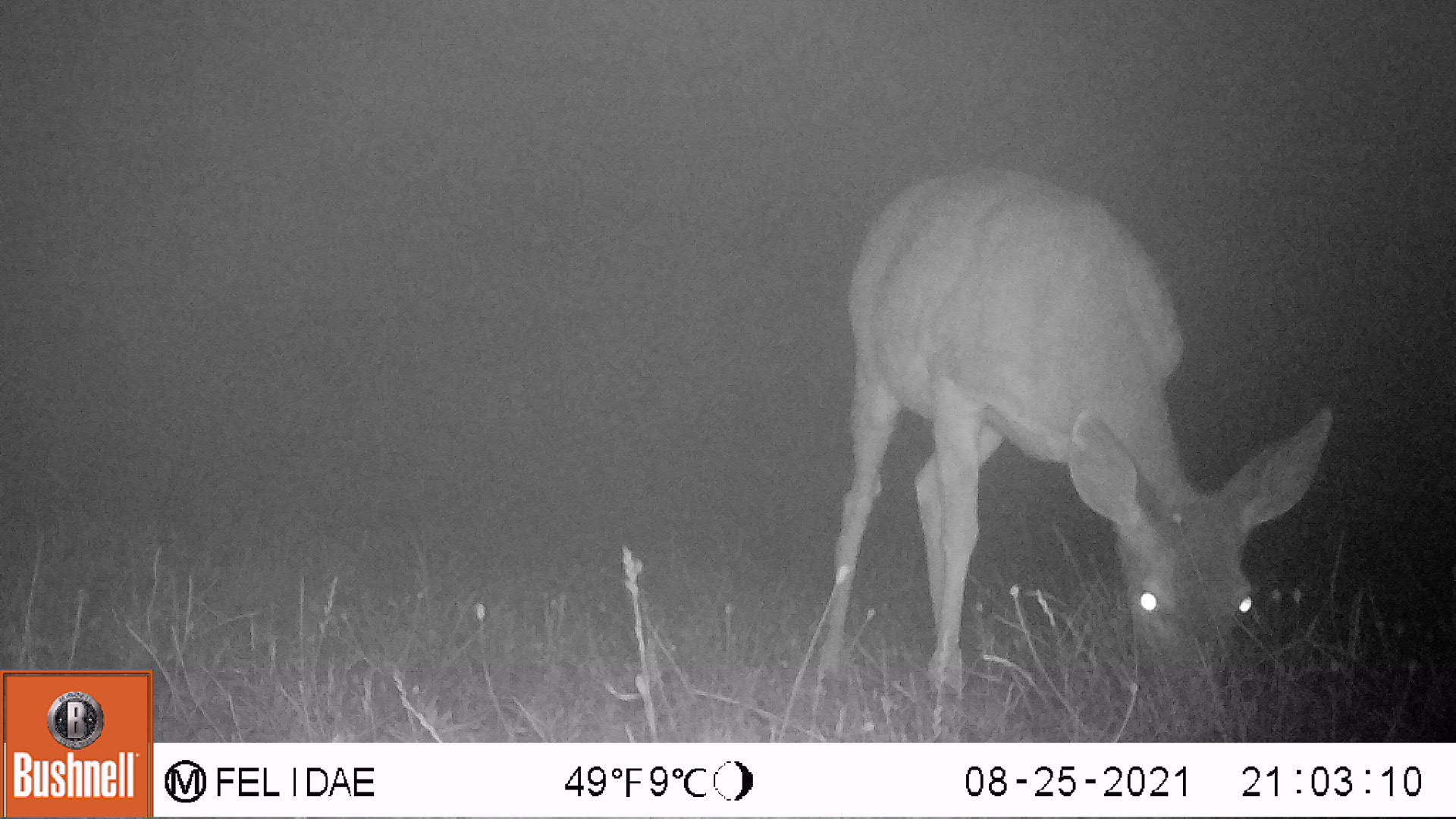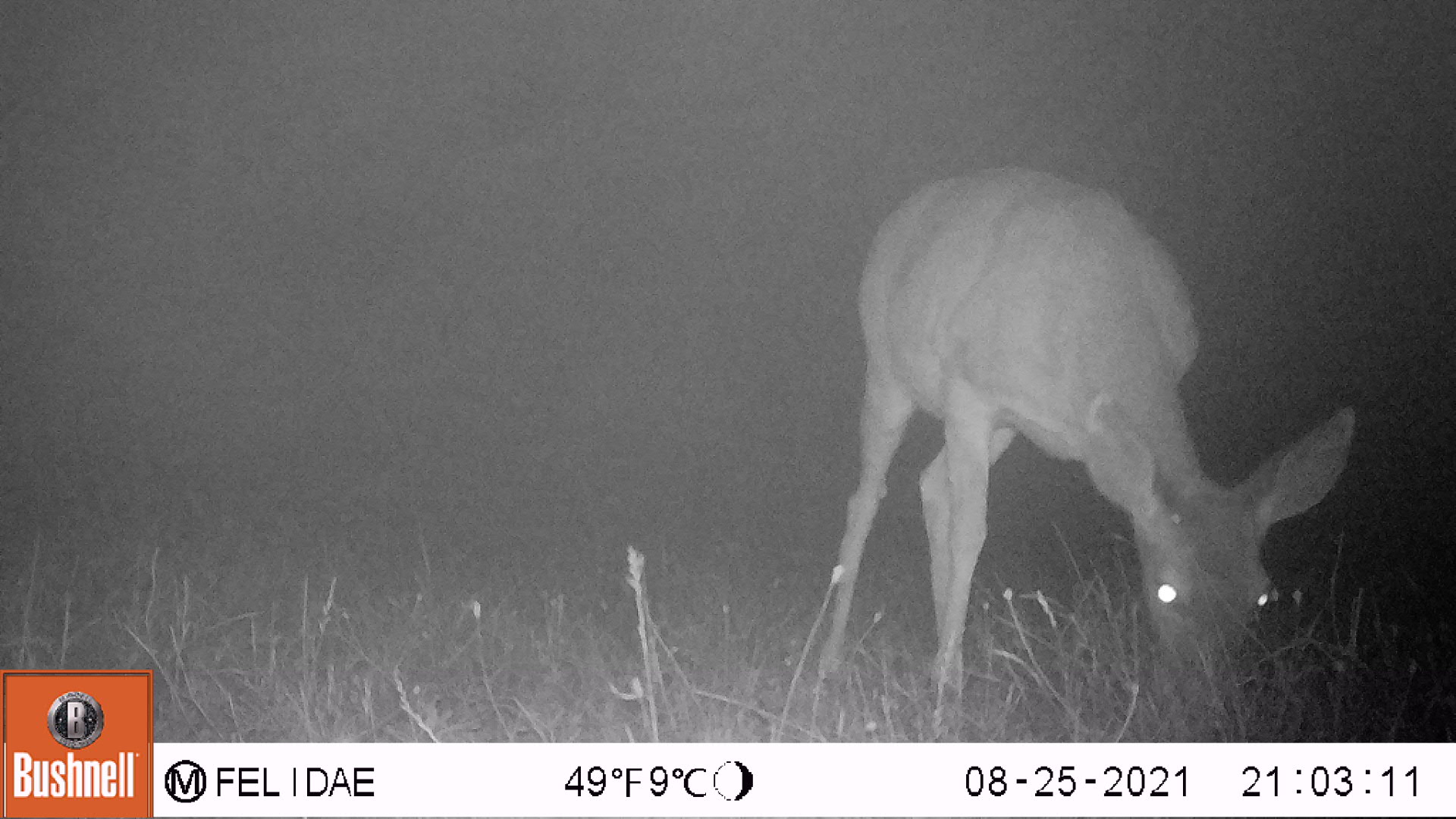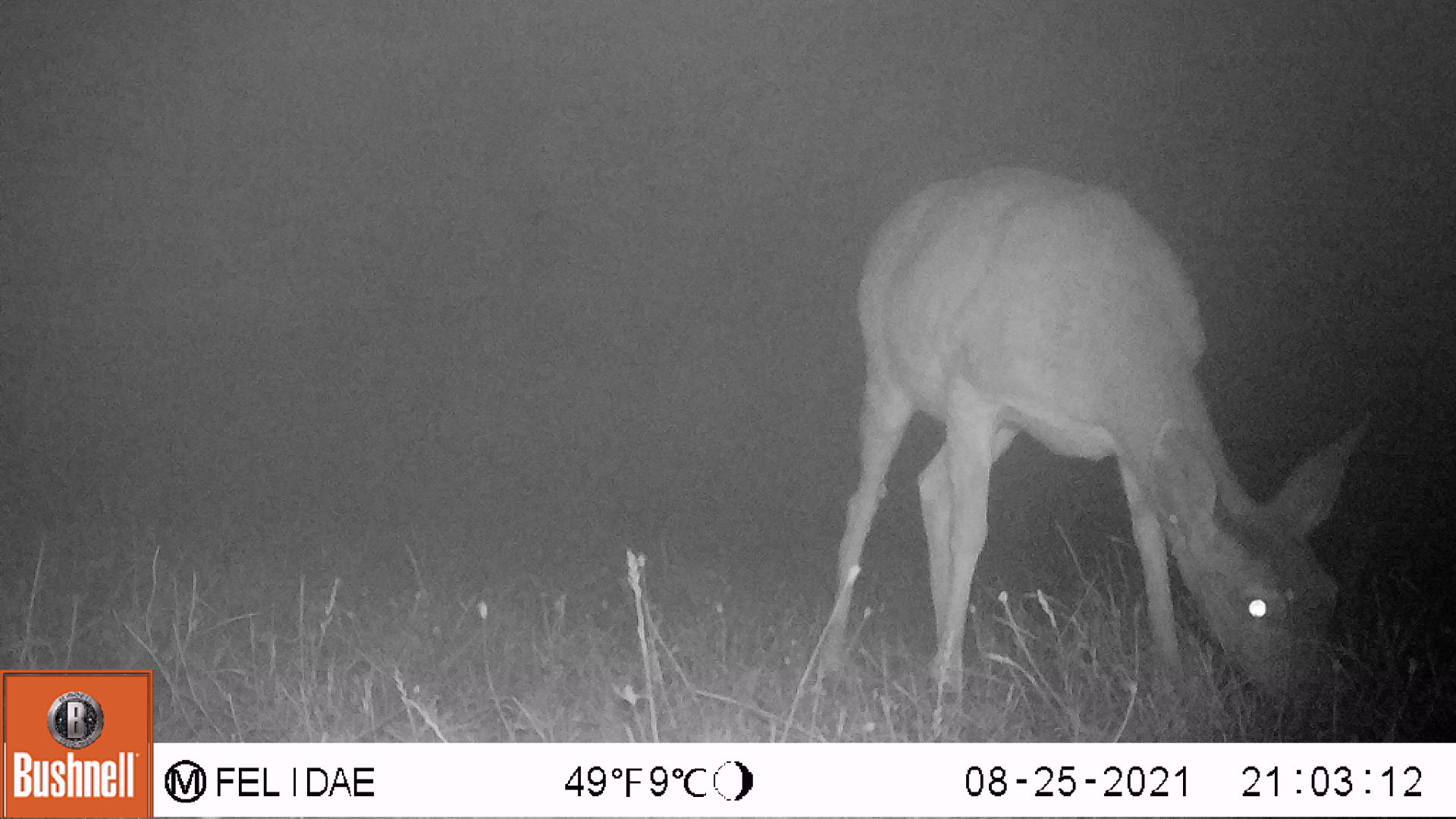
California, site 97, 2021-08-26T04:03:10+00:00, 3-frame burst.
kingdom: Animalia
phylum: Chordata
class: Mammalia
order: Artiodactyla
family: Cervidae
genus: Odocoileus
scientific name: Odocoileus hemionus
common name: mule deer